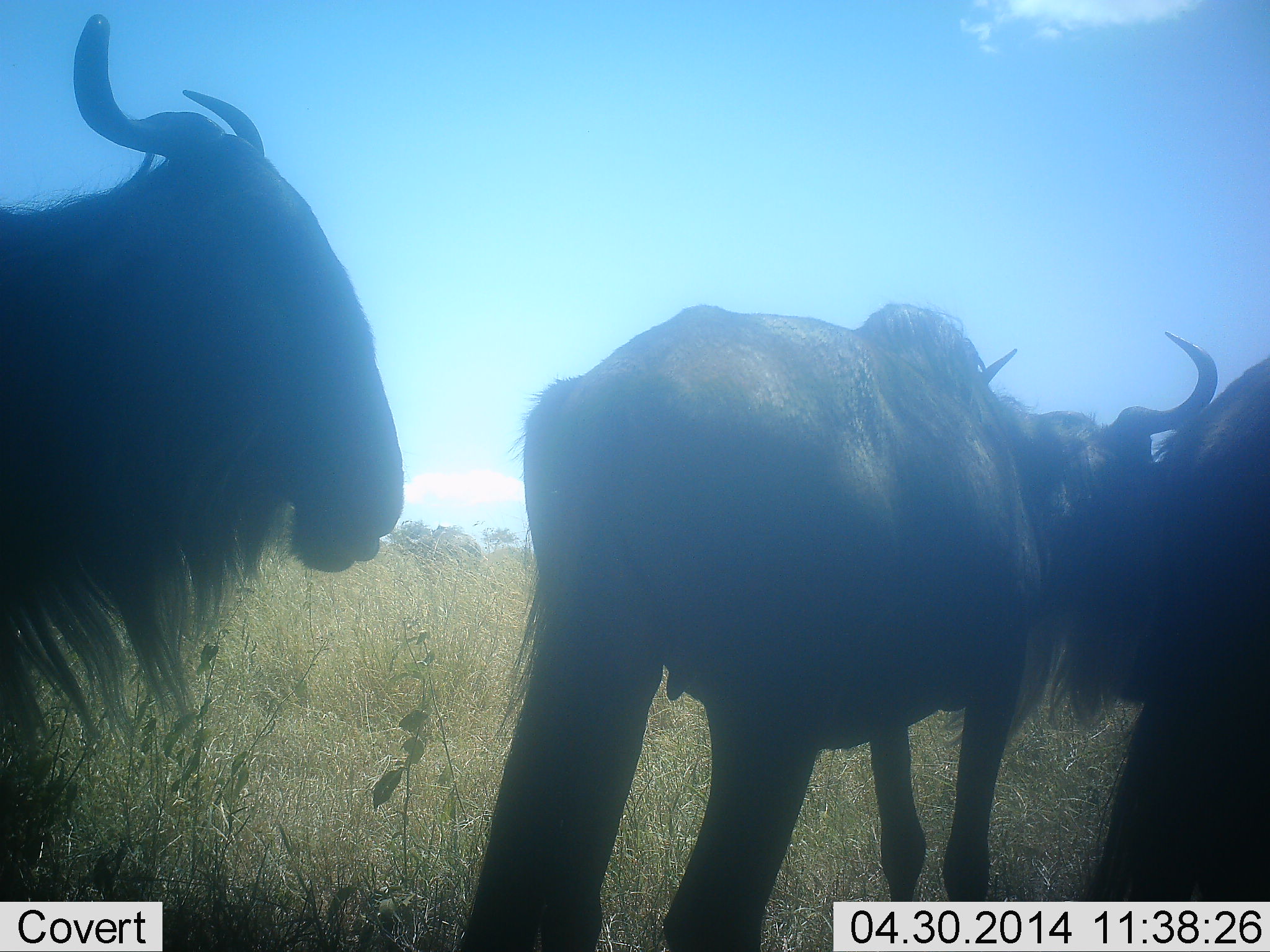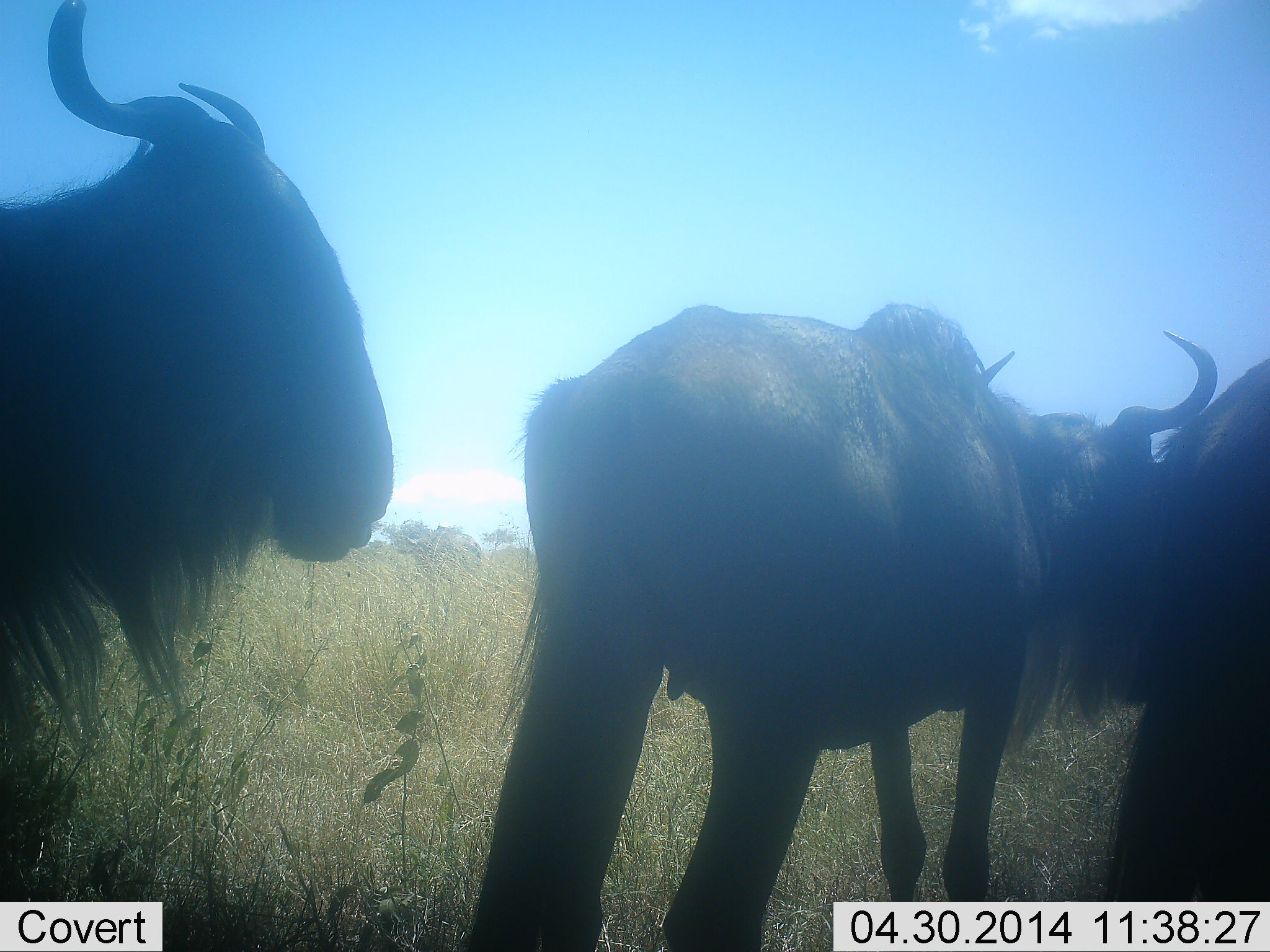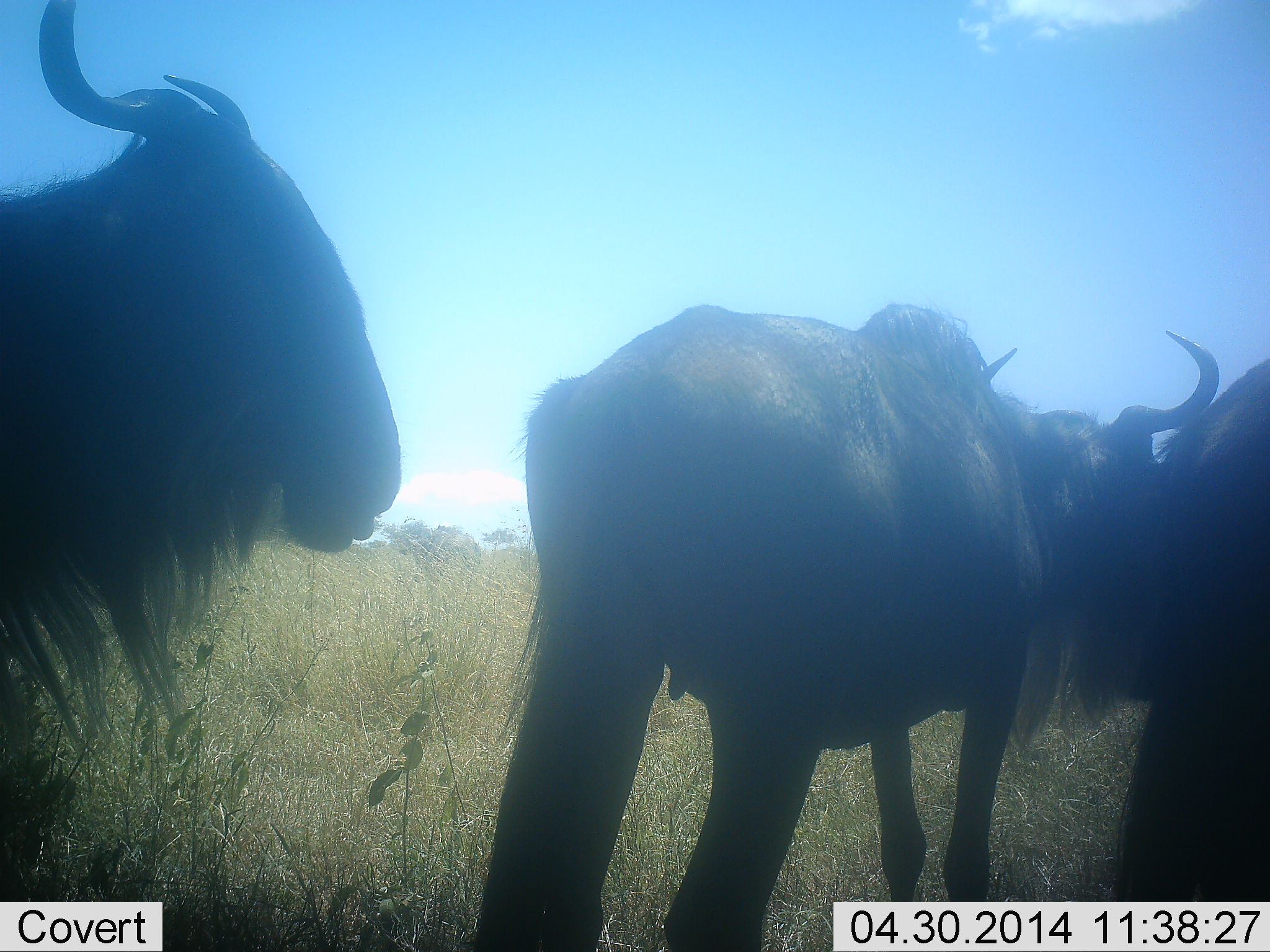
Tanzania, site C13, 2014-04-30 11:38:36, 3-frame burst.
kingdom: Animalia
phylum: Chordata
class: Mammalia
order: Artiodactyla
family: Bovidae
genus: Connochaetes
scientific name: Connochaetes taurinus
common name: blue wildebeest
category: wildebeest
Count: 3.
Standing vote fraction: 82%.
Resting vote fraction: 6%.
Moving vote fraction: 9%.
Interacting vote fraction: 15%.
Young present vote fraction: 0%.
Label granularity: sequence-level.